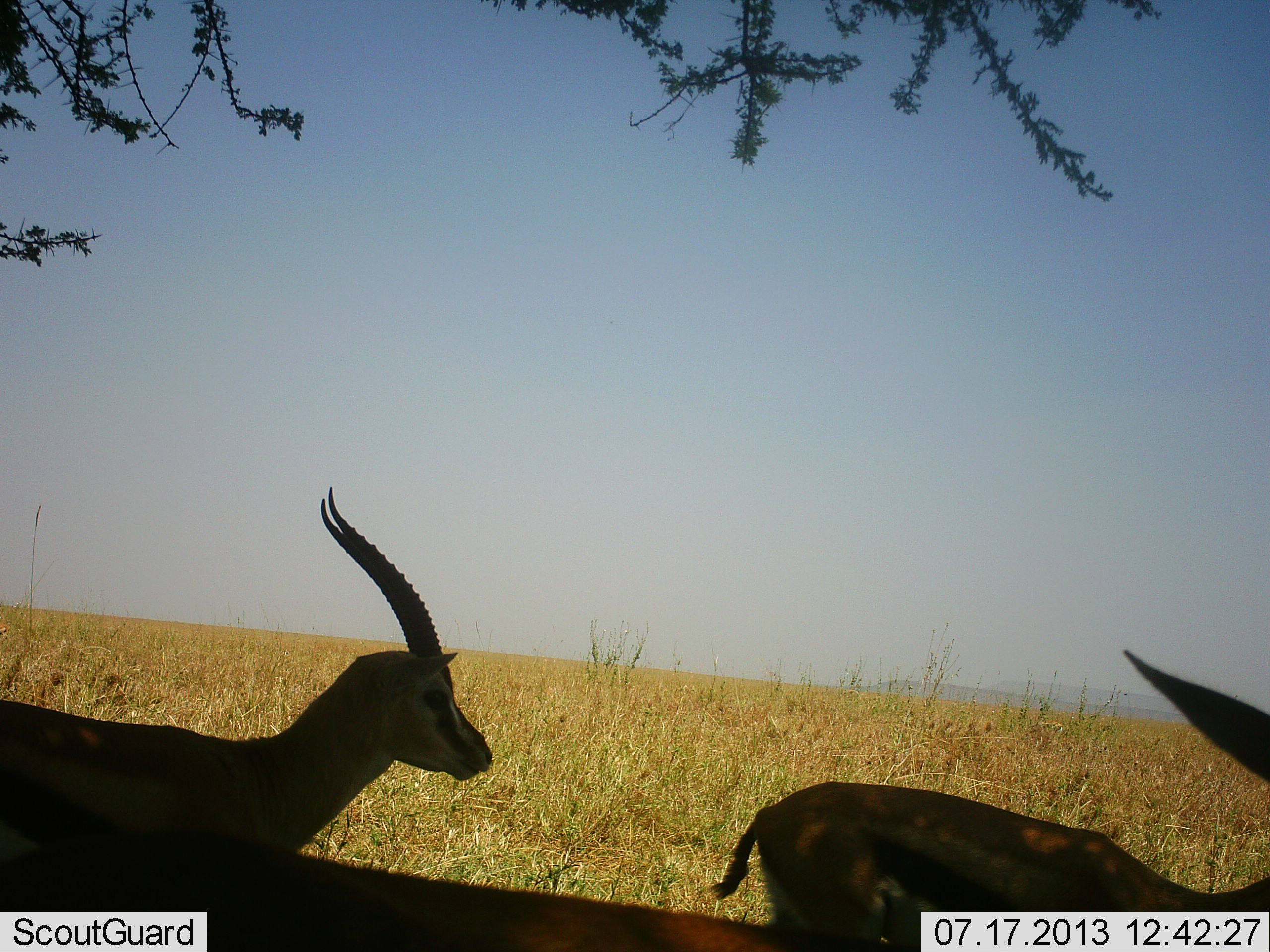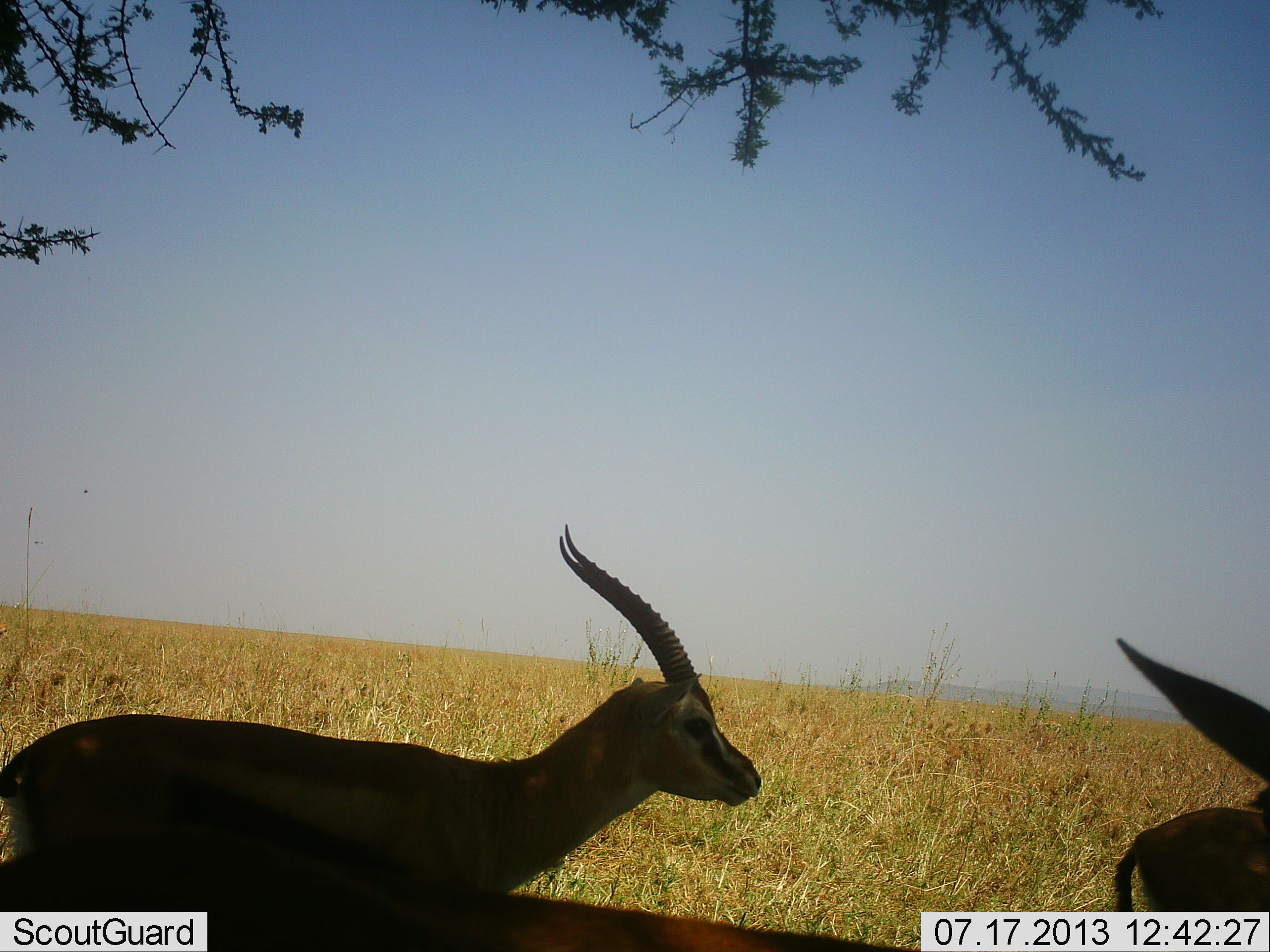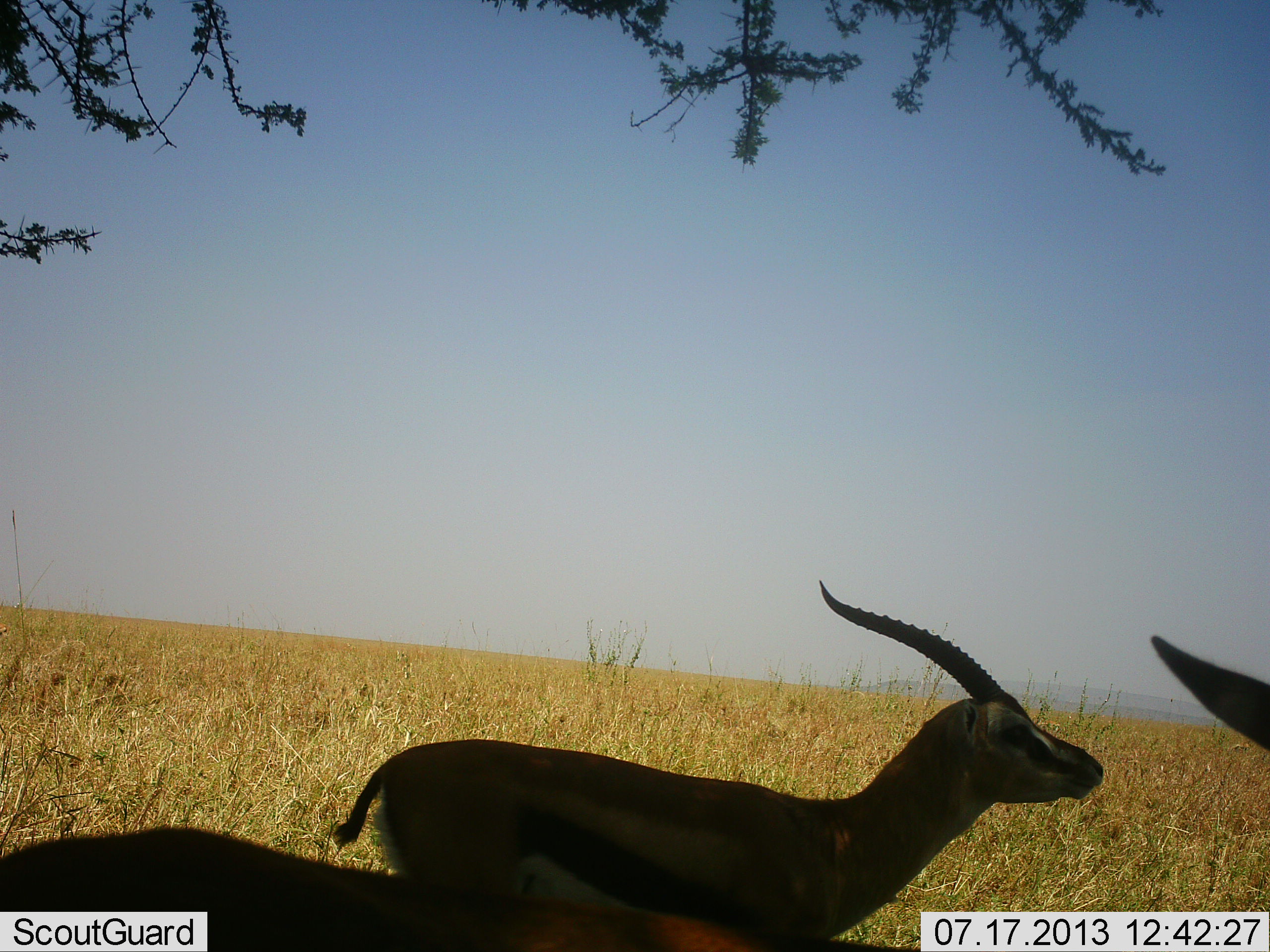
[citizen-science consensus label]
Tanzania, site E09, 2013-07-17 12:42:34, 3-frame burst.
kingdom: Animalia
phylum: Chordata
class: Mammalia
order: Artiodactyla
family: Bovidae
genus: Eudorcas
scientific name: Eudorcas thomsonii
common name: thomson's gazelle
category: gazellethomsons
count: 3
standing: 22%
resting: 0%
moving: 91%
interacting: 0%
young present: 3%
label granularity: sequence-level